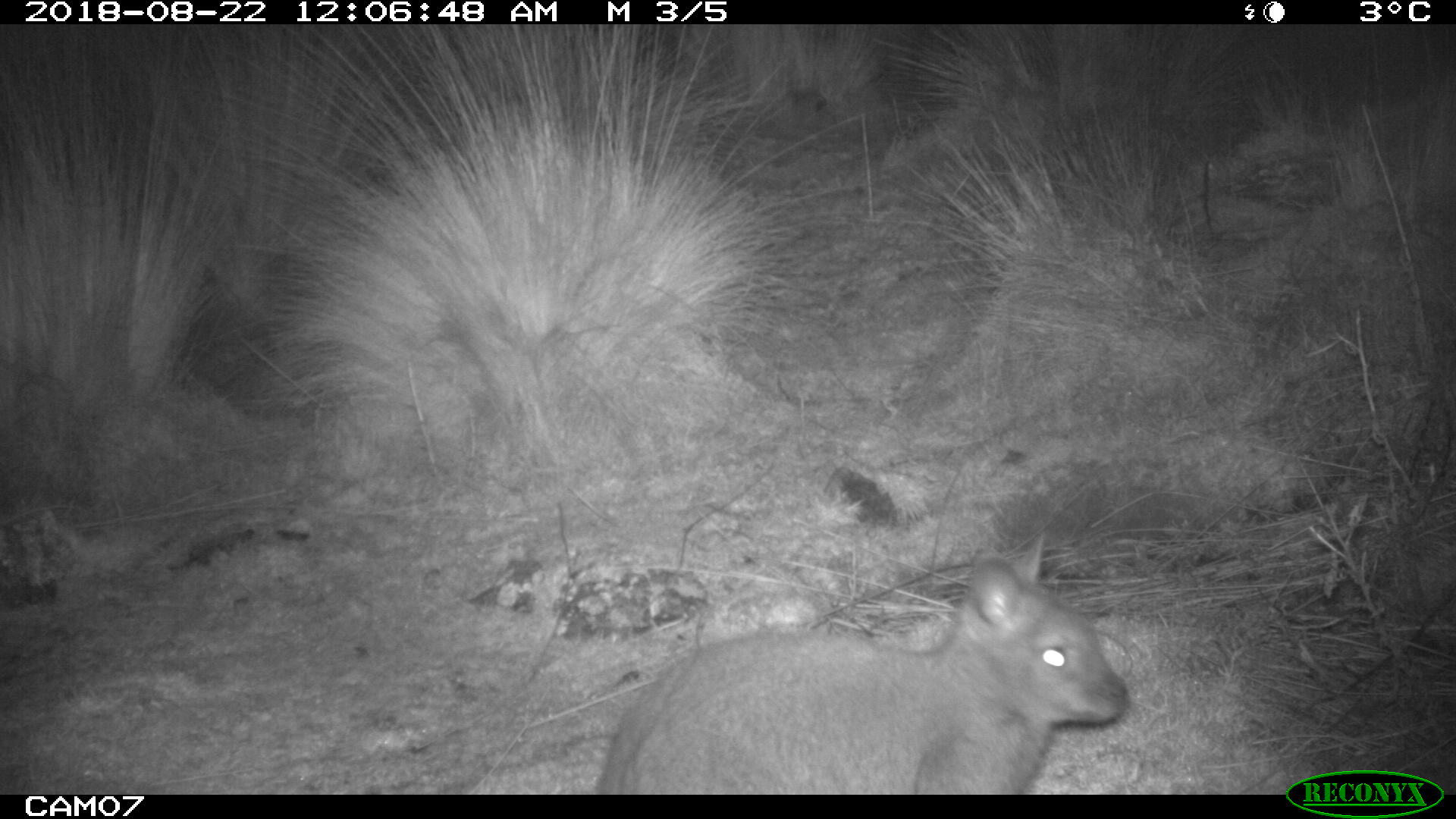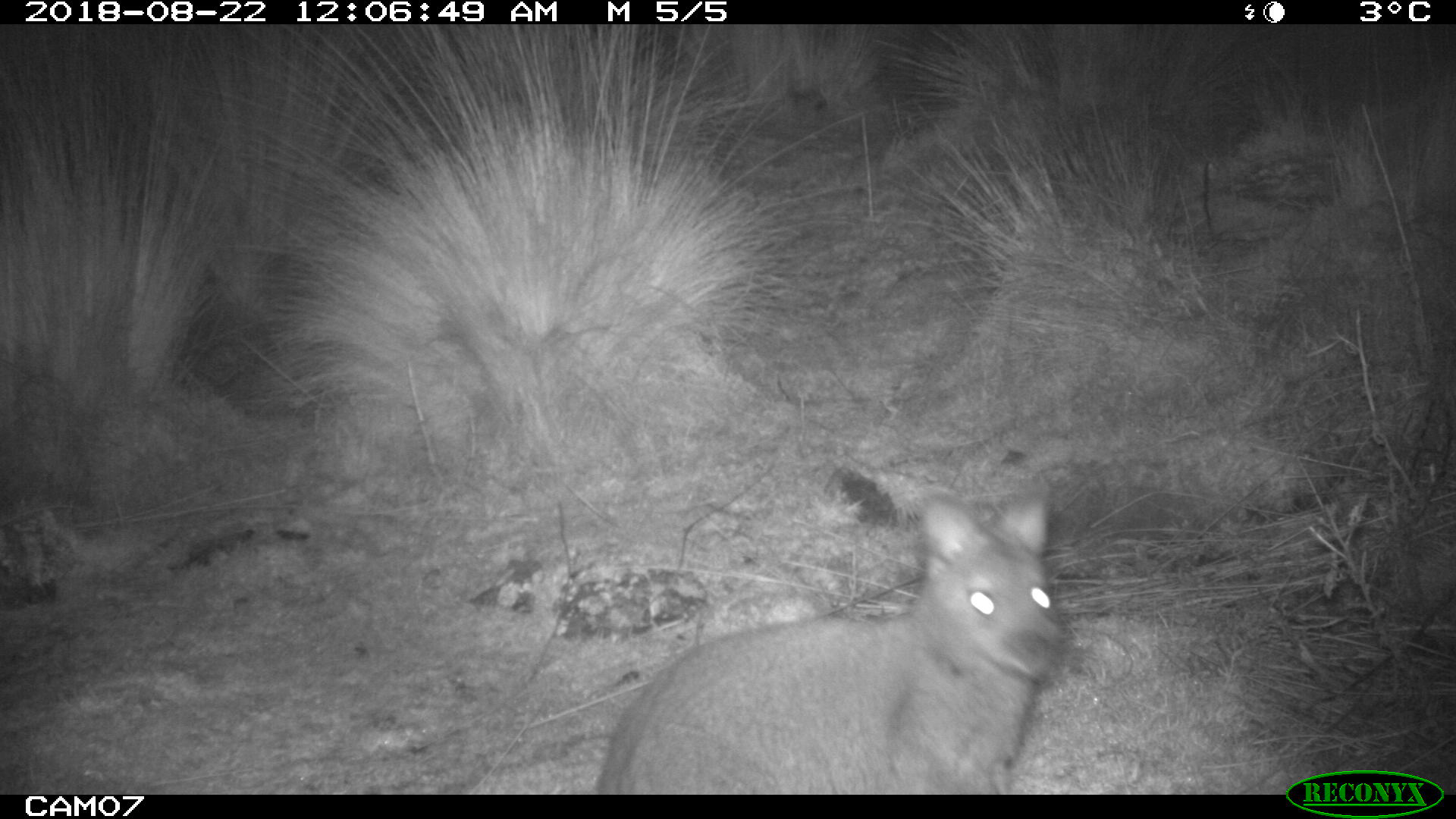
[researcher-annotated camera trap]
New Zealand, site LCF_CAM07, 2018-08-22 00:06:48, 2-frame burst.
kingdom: Animalia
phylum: Chordata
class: Mammalia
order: Diprotodontia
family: Macropodidae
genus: Notamacropus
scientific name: Notamacropus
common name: wallaby